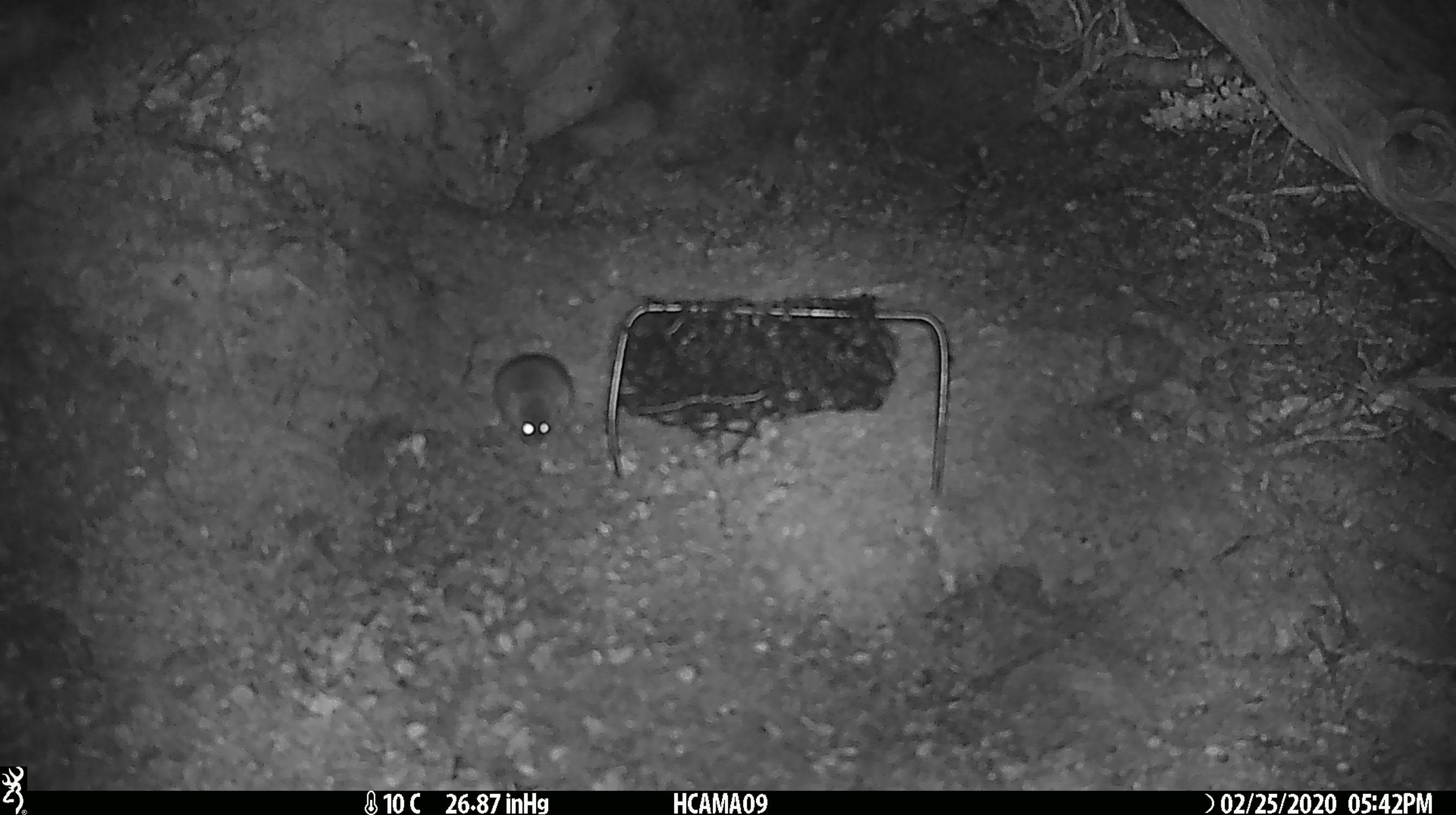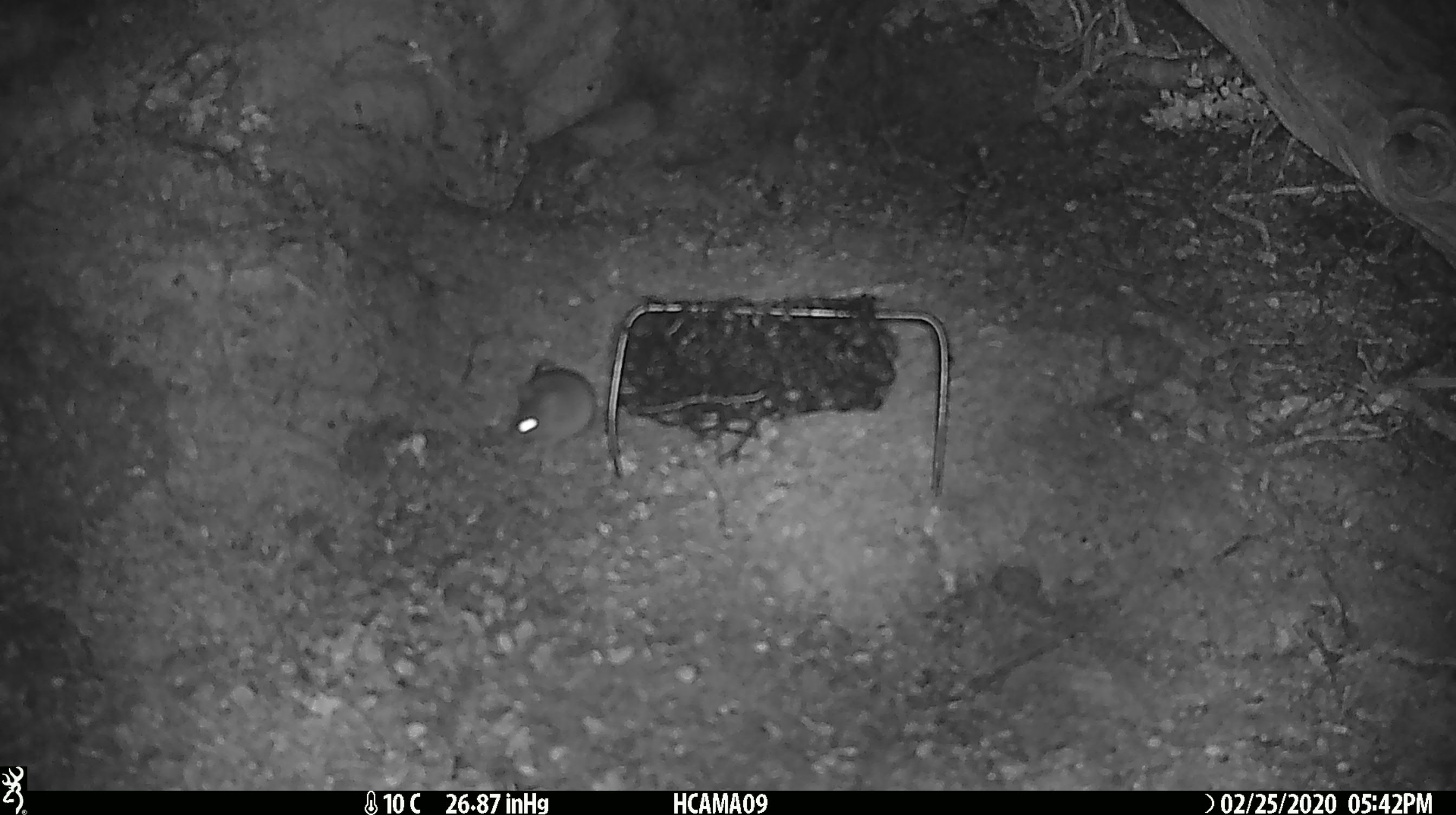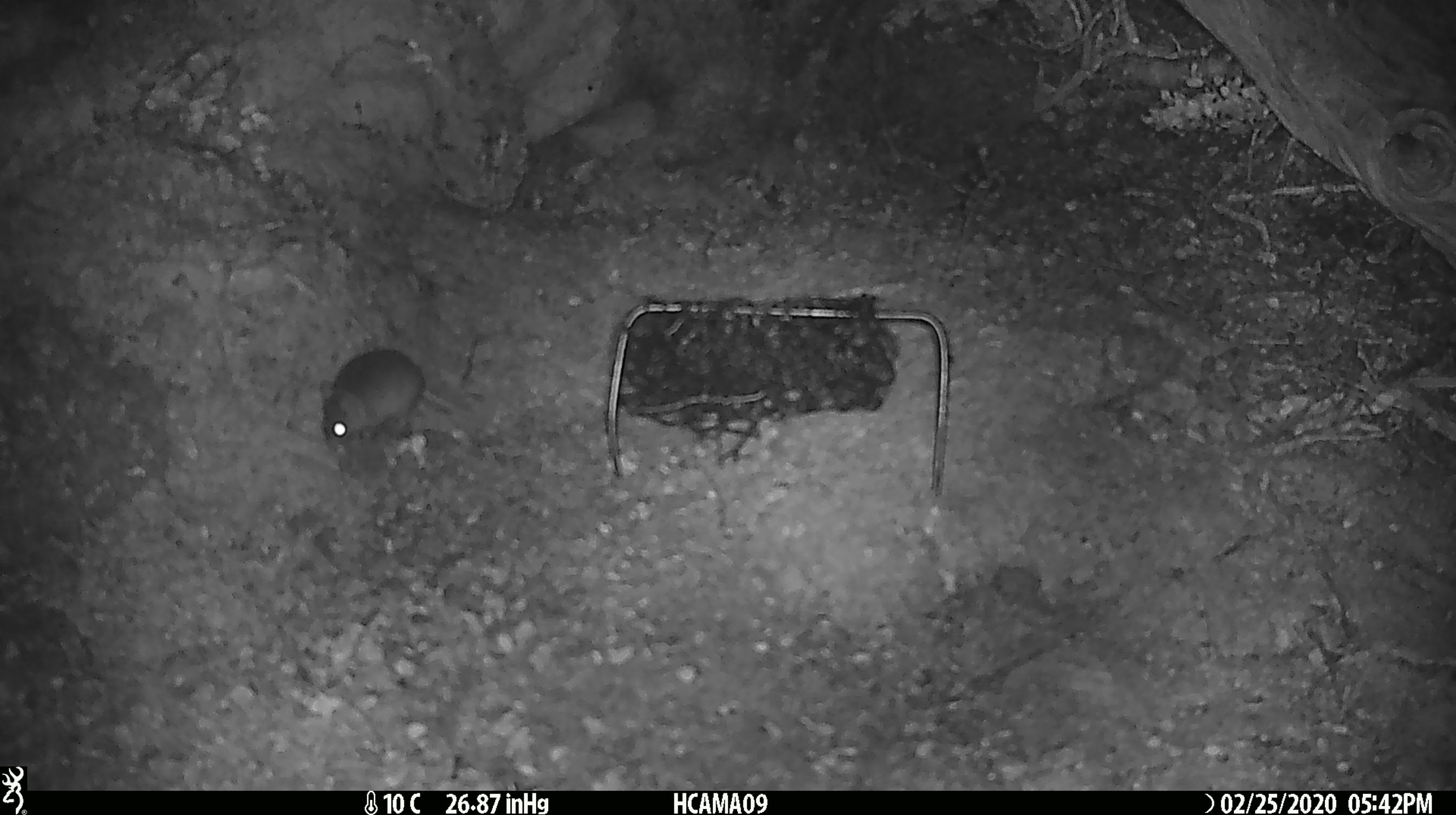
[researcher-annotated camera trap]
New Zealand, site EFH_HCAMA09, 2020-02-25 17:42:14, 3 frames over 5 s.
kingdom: Animalia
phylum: Chordata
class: Mammalia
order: Rodentia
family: Muridae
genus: Mus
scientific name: Mus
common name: mouse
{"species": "mouse (Mus)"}